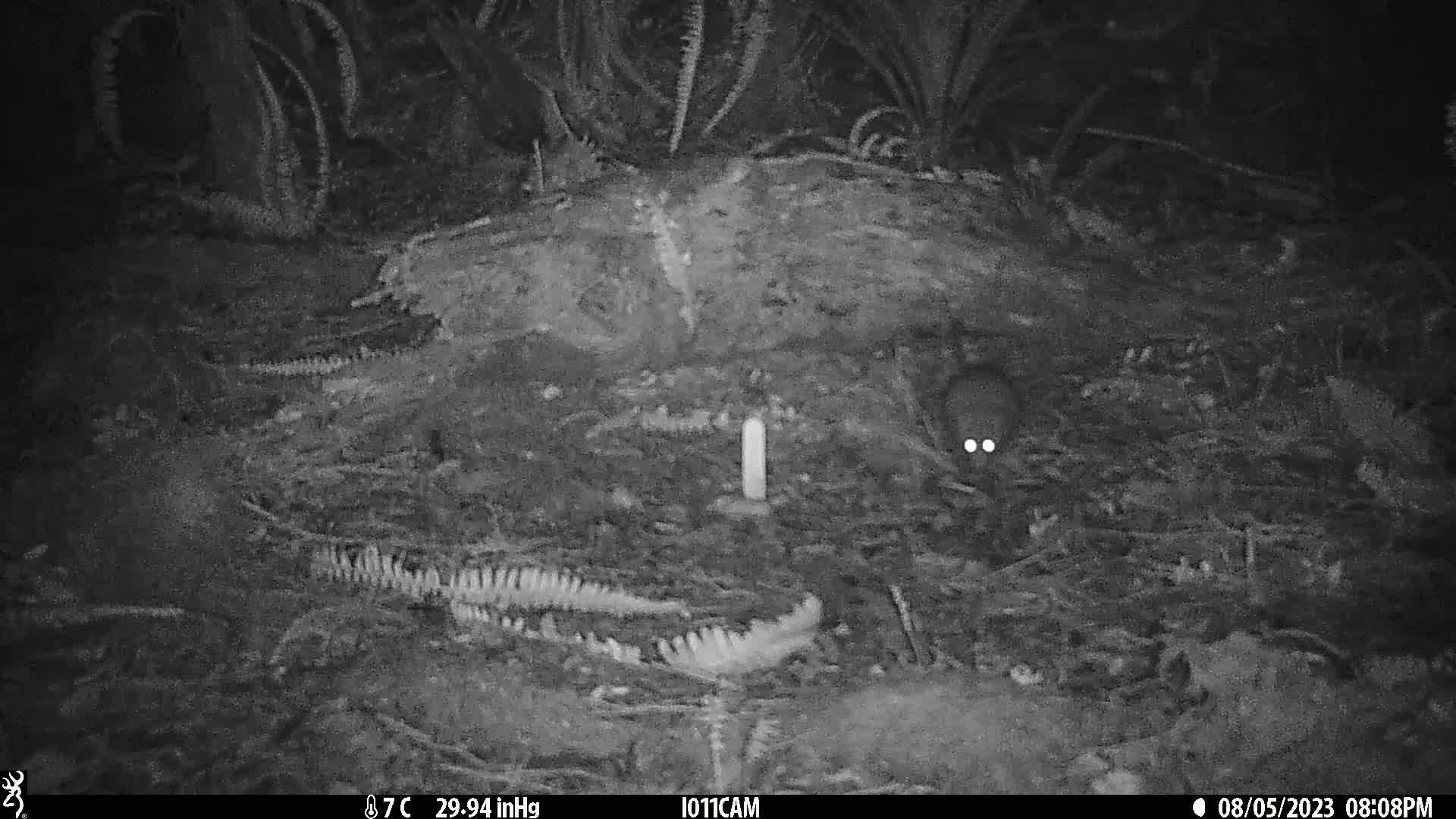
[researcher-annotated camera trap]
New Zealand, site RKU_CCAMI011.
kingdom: Animalia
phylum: Chordata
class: Mammalia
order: Rodentia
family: Muridae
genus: Rattus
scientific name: Rattus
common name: rat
Rat (Rattus).